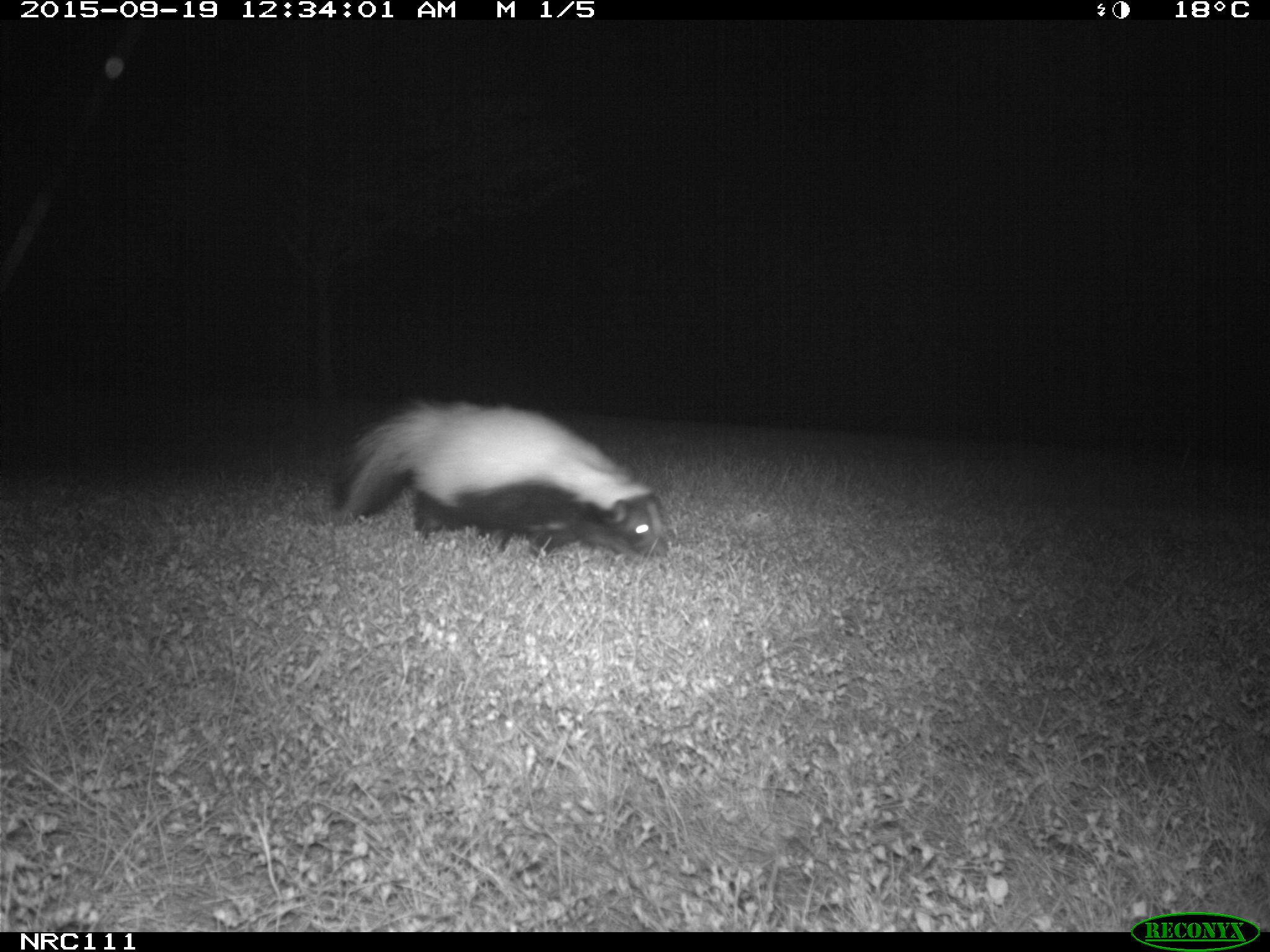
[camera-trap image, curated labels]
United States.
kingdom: Animalia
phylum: Chordata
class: Mammalia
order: Carnivora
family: Mephitidae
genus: Mephitis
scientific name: Mephitis mephitis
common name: striped skunk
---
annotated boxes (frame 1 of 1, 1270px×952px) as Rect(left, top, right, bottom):
Striped Skunk: Rect(326, 384, 673, 571)